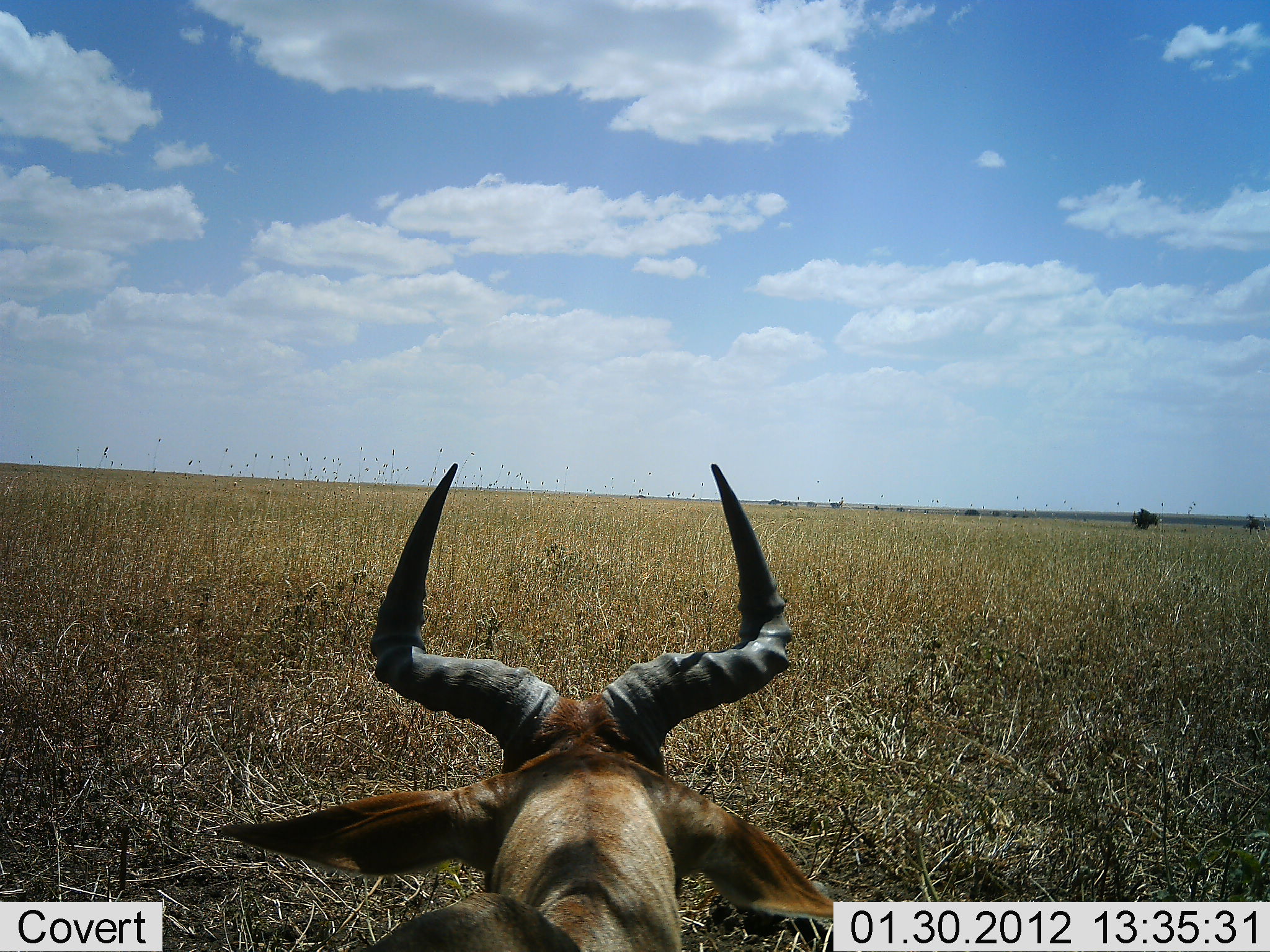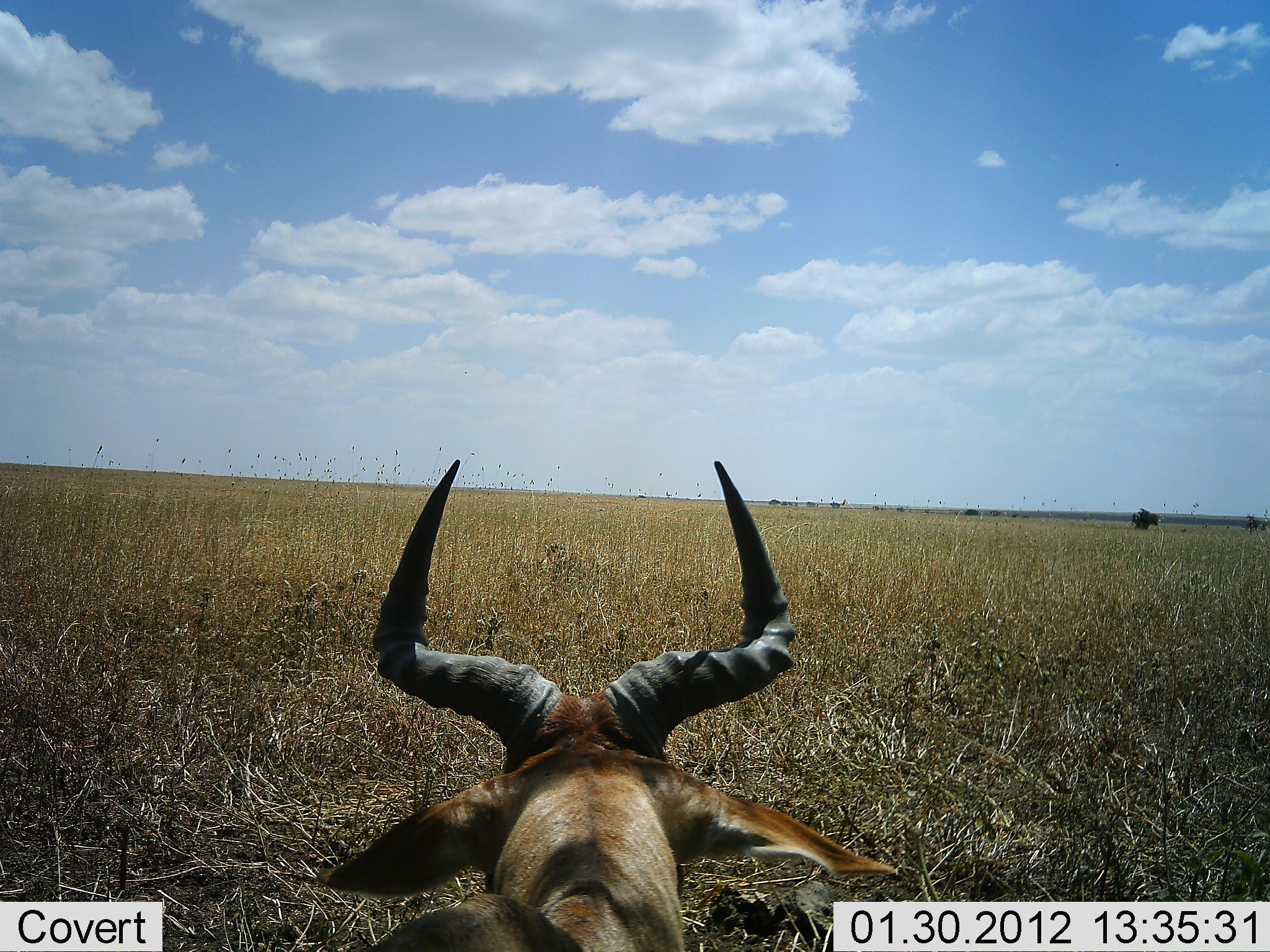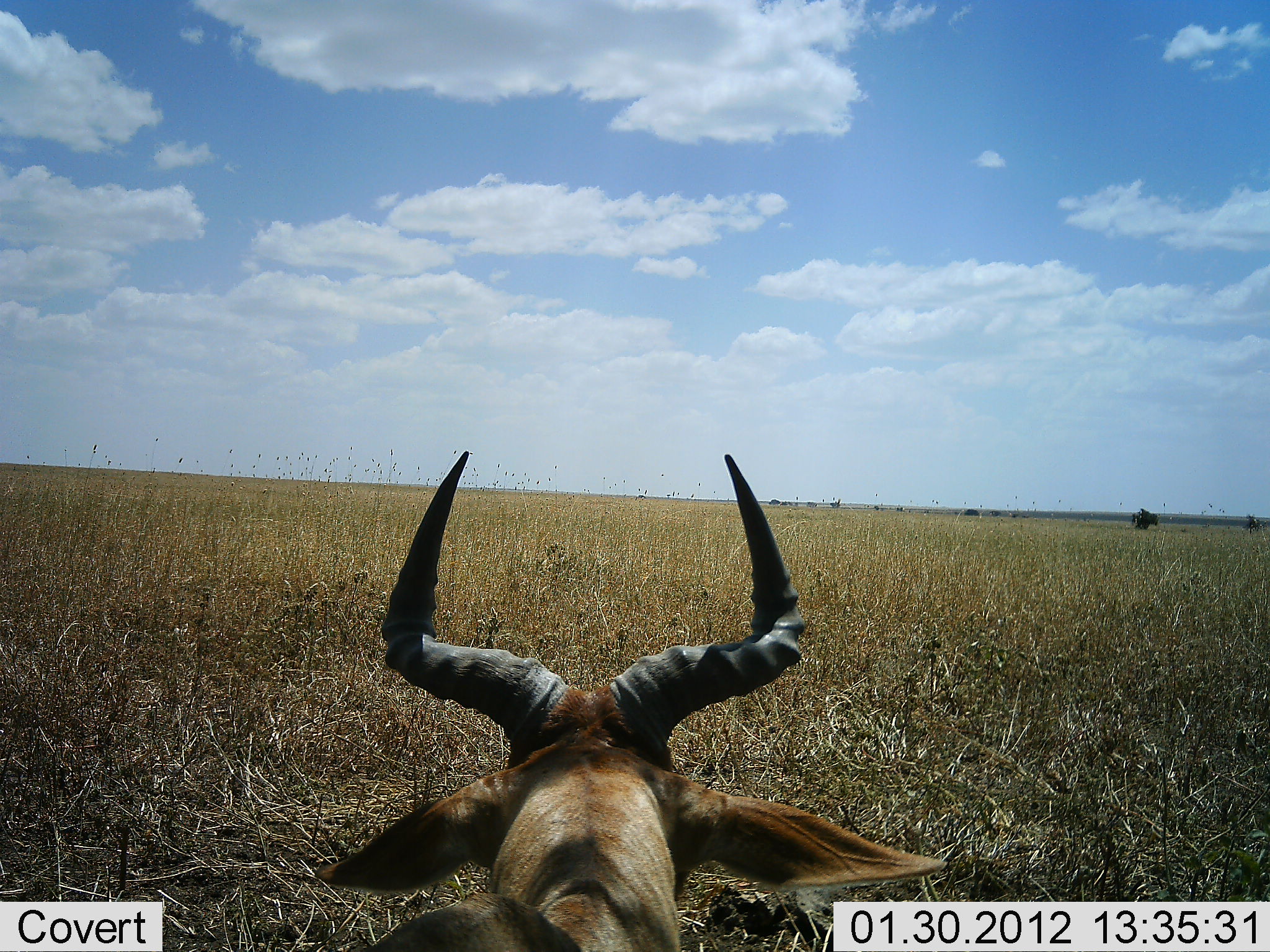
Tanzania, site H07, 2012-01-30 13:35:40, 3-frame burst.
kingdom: Animalia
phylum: Chordata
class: Mammalia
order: Artiodactyla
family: Bovidae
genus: Alcelaphus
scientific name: Alcelaphus buselaphus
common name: hartebeest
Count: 1.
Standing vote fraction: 24%.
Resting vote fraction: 76%.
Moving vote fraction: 0%.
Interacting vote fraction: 0%.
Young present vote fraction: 0%.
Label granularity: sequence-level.